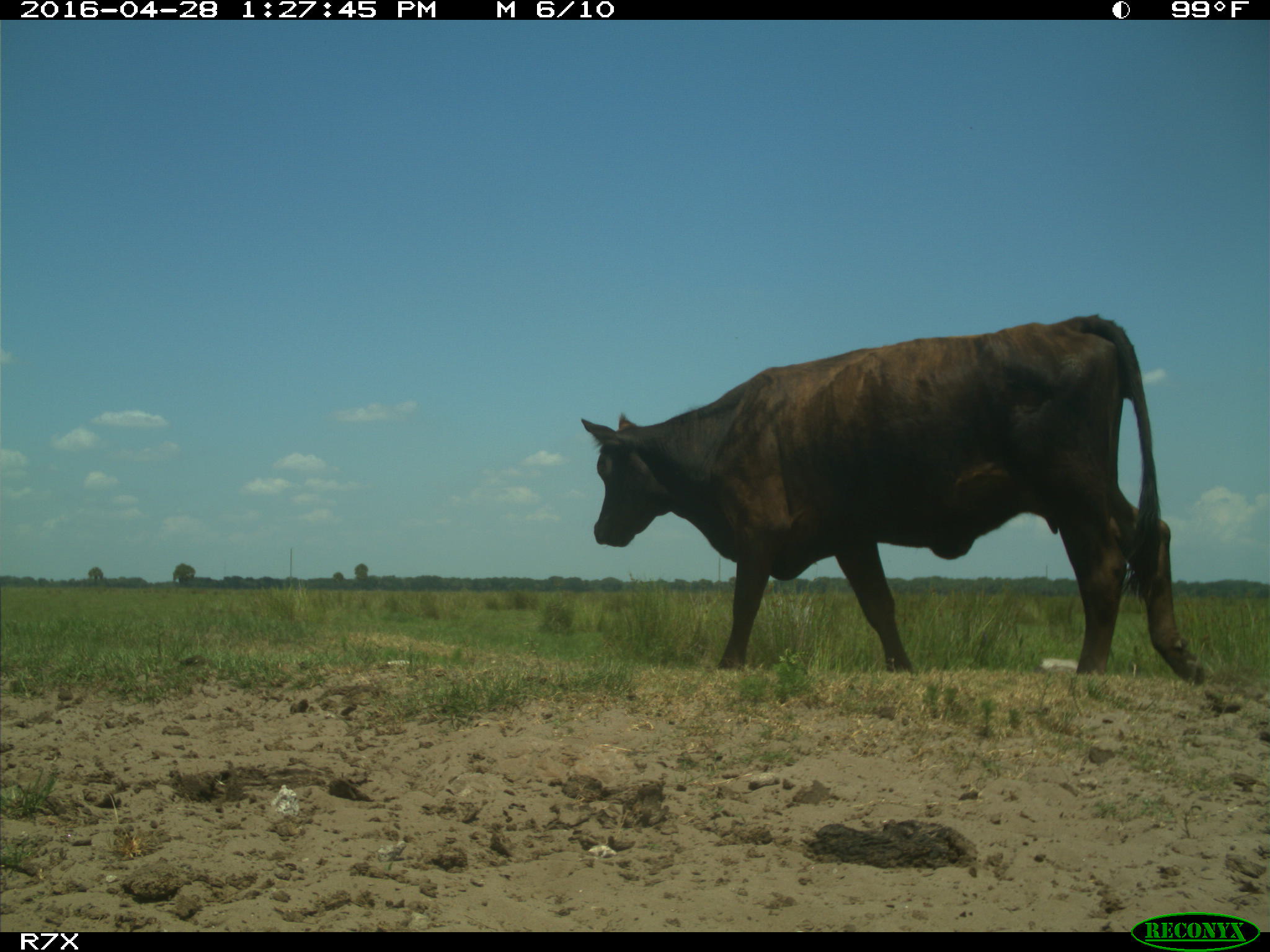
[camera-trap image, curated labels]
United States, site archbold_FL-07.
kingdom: Animalia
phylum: Chordata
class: Mammalia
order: Artiodactyla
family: Bovidae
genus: Bos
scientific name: Bos taurus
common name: domestic cow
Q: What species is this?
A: Bos taurus (domestic cow).